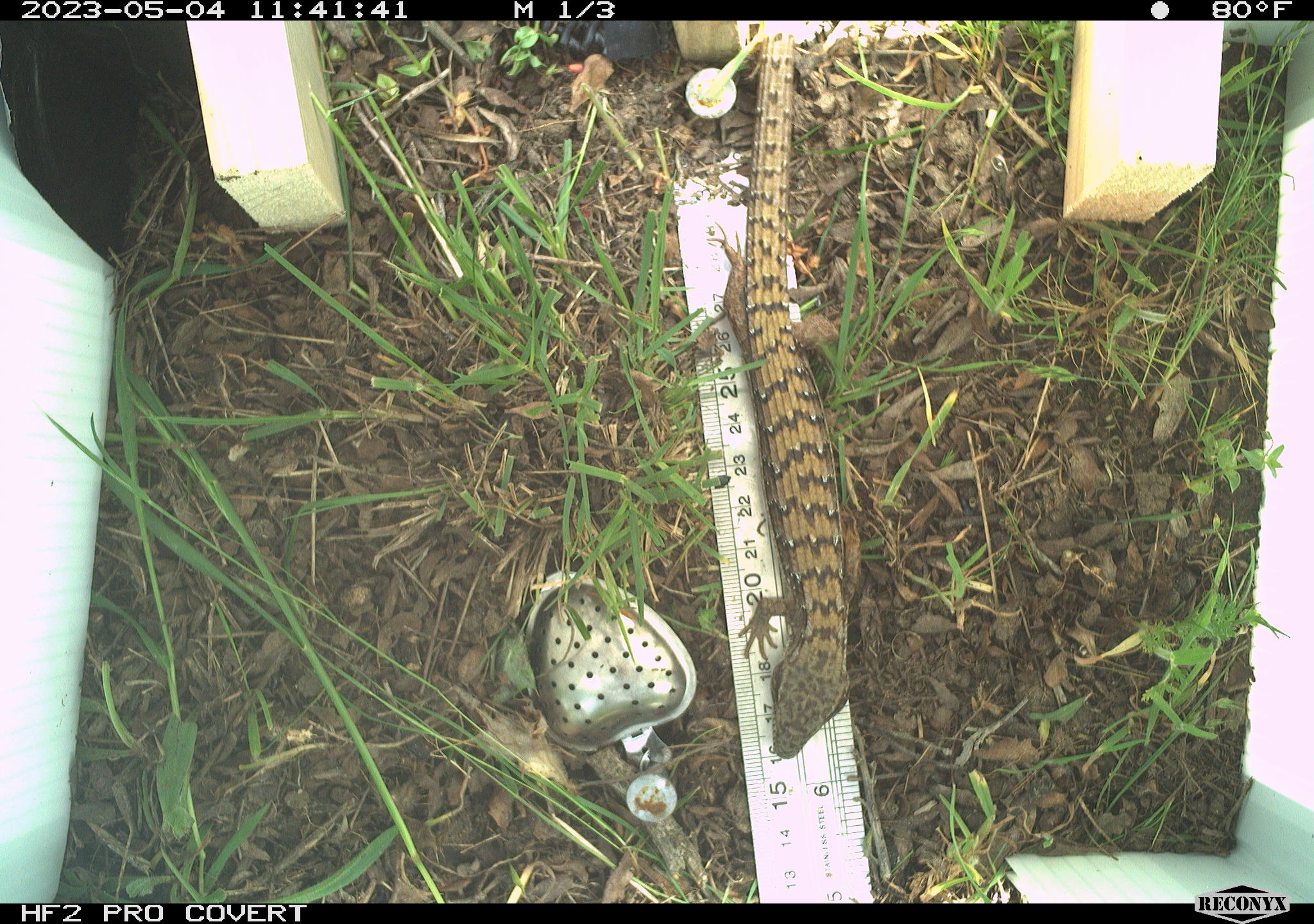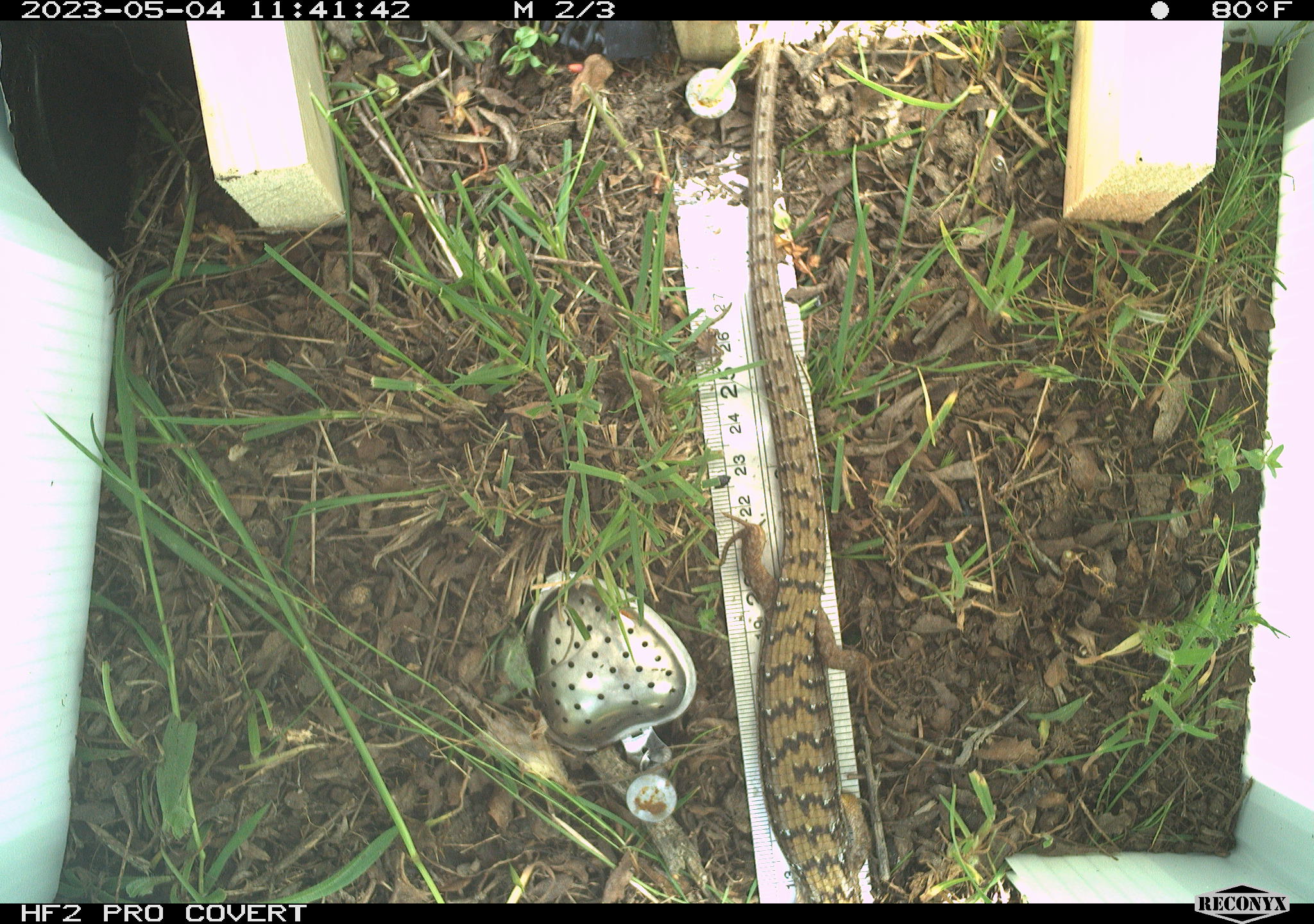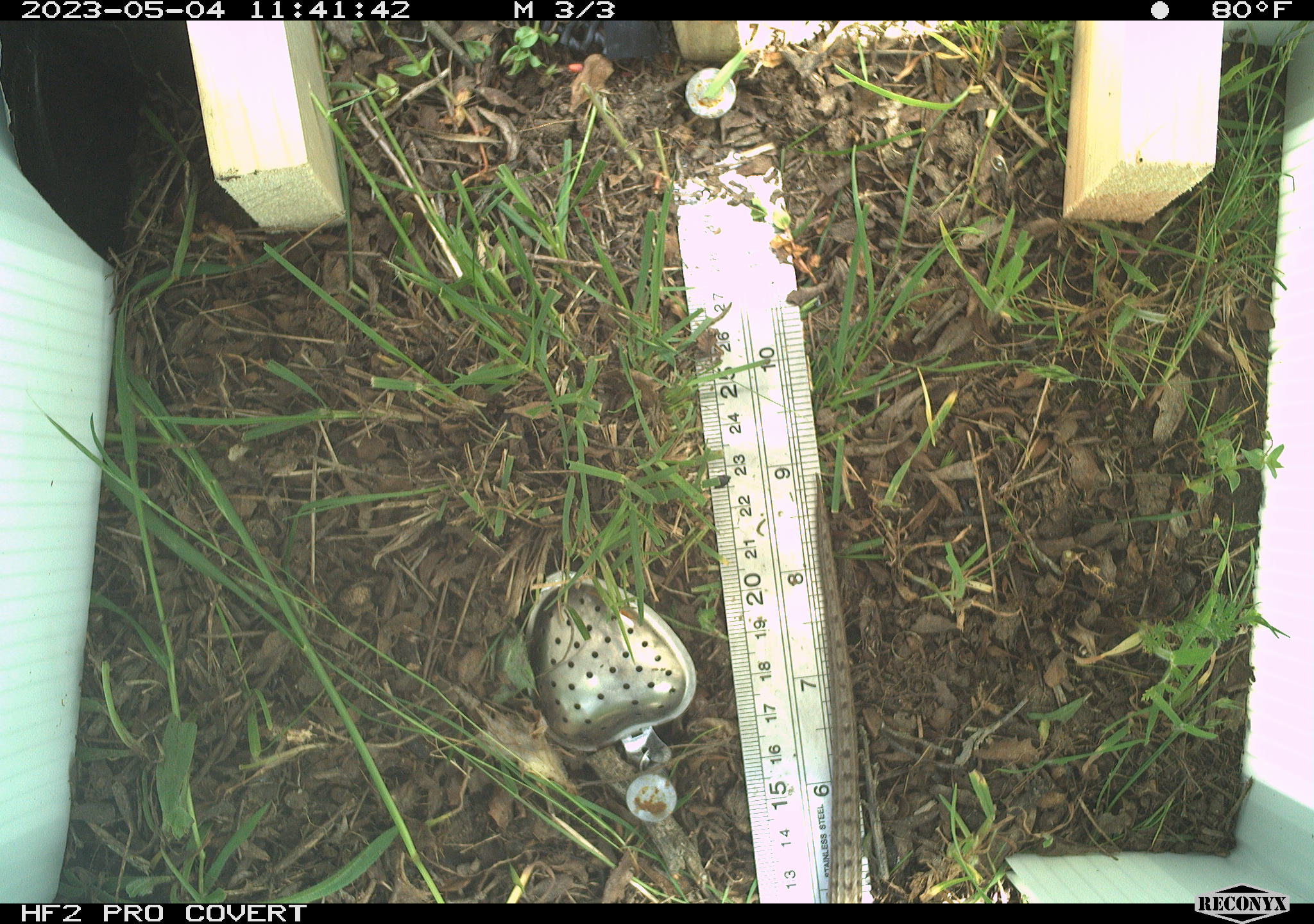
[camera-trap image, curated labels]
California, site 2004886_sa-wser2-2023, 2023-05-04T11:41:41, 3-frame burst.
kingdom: Animalia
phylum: Chordata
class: Reptilia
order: Squamata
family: Anguidae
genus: Elgaria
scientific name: Elgaria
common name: alligator lizards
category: elgaria species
Elgaria species (alligator lizards) (Elgaria).